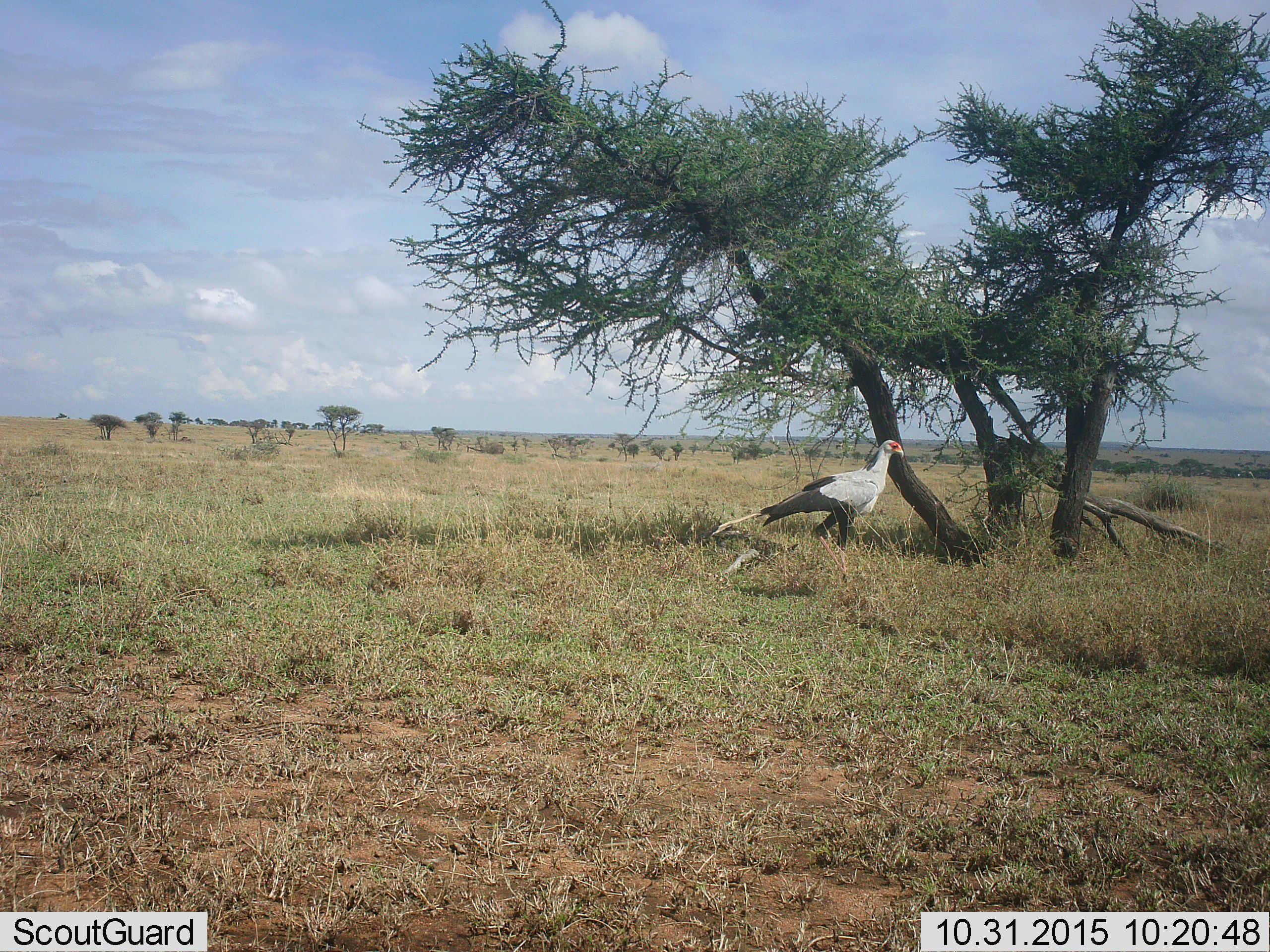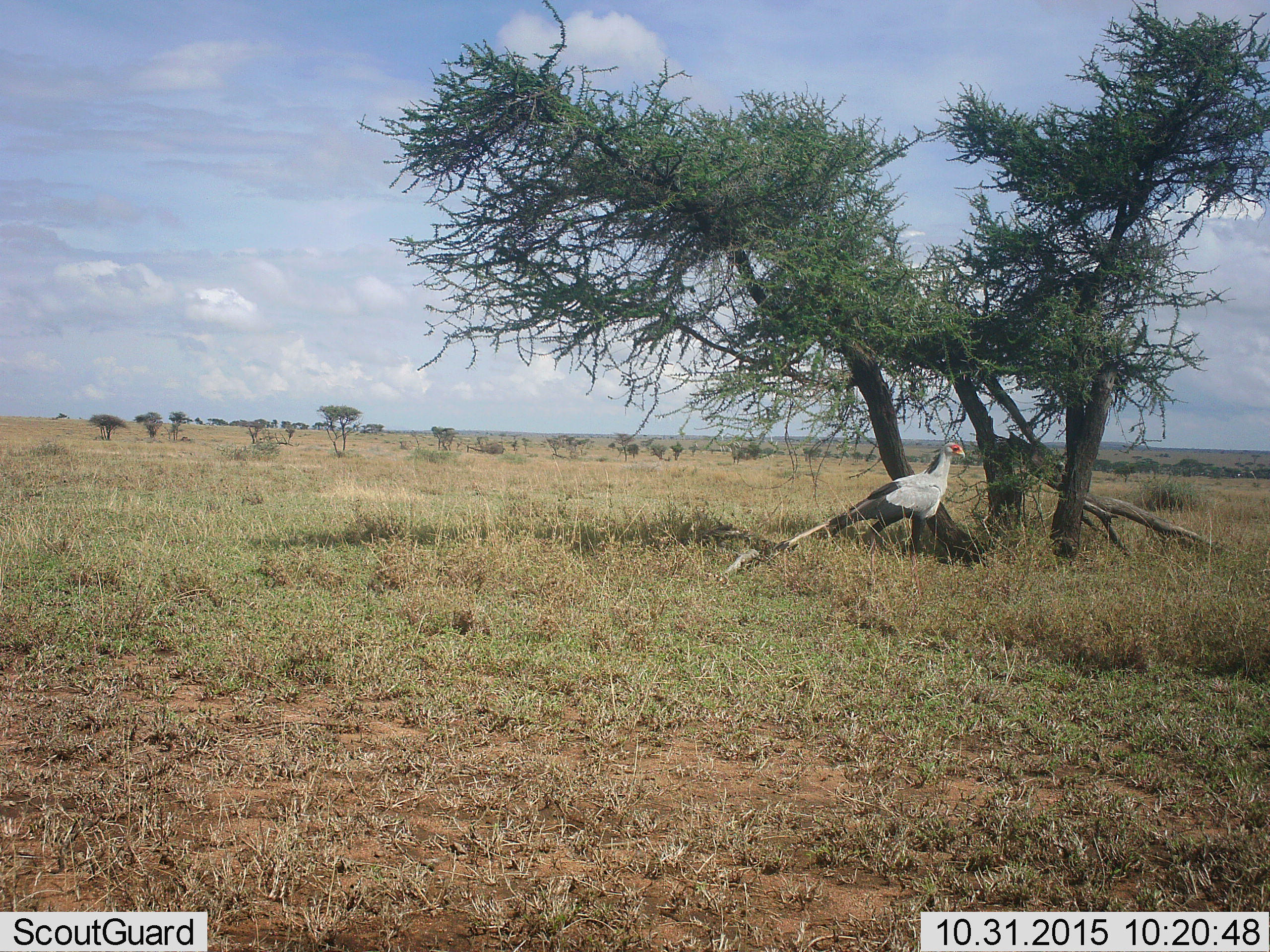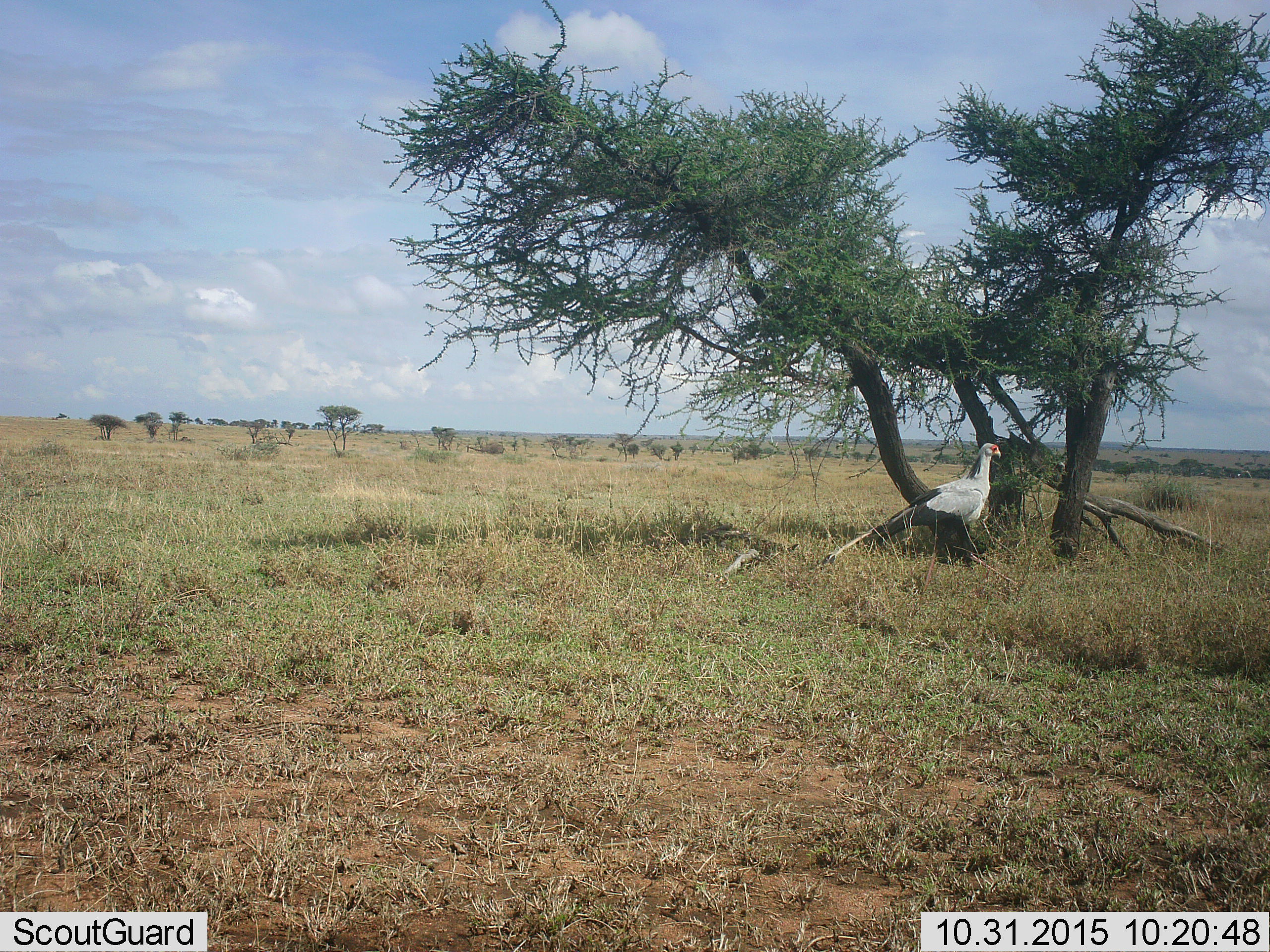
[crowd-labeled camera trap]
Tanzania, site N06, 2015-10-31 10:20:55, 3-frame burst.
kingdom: Animalia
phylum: Chordata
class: Aves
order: Accipitriformes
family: Sagittariidae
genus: Sagittarius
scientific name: Sagittarius serpentarius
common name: secretary bird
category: secretarybird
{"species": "secretarybird (secretary bird) (Sagittarius serpentarius)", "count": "1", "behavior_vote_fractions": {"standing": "12%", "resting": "0%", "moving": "88%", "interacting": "0%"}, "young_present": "0%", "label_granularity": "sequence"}